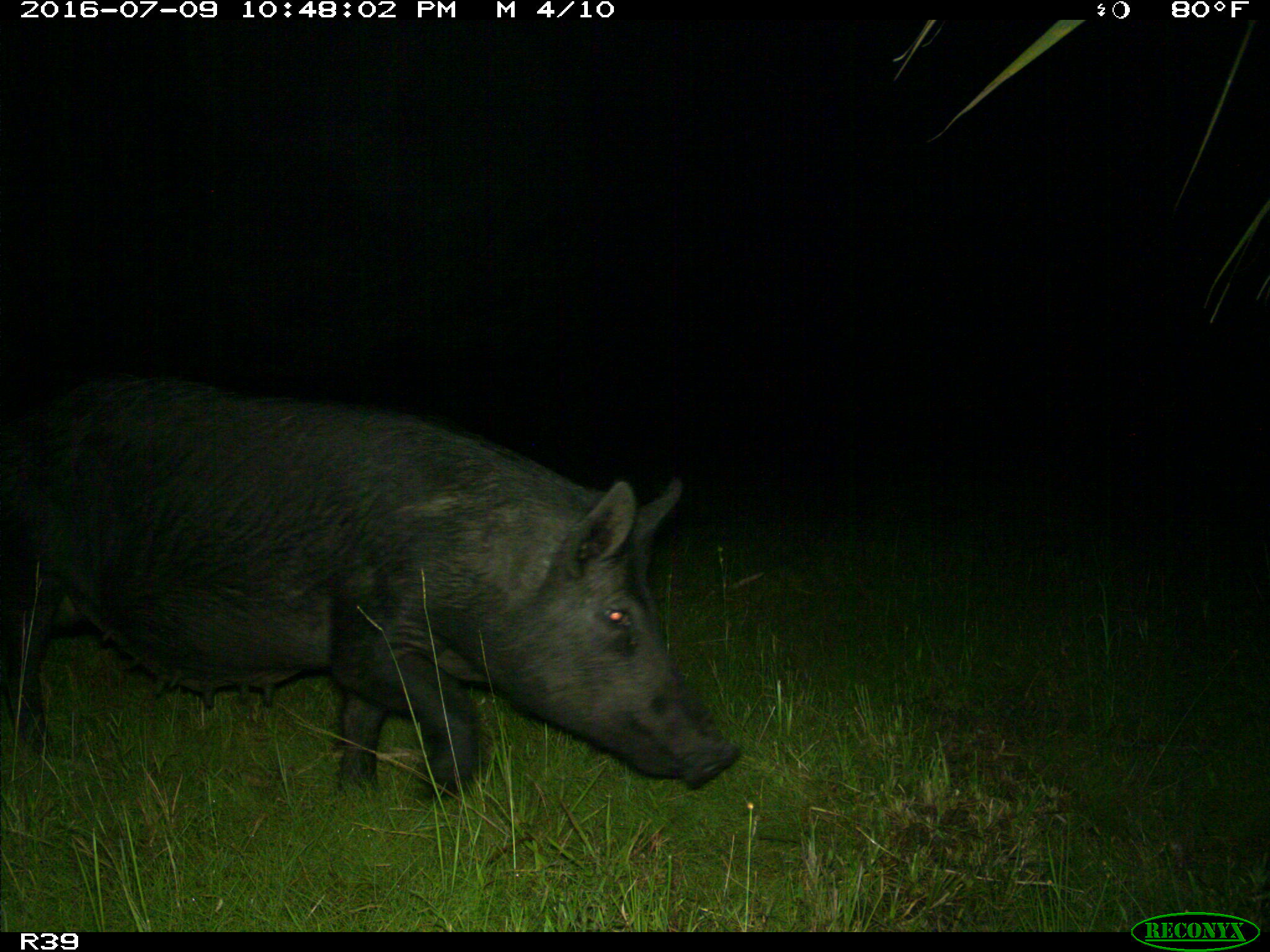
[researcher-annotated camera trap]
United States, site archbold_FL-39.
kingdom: Animalia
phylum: Chordata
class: Mammalia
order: Artiodactyla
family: Suidae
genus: Sus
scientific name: Sus scrofa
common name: wild boar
Sus scrofa (wild boar).